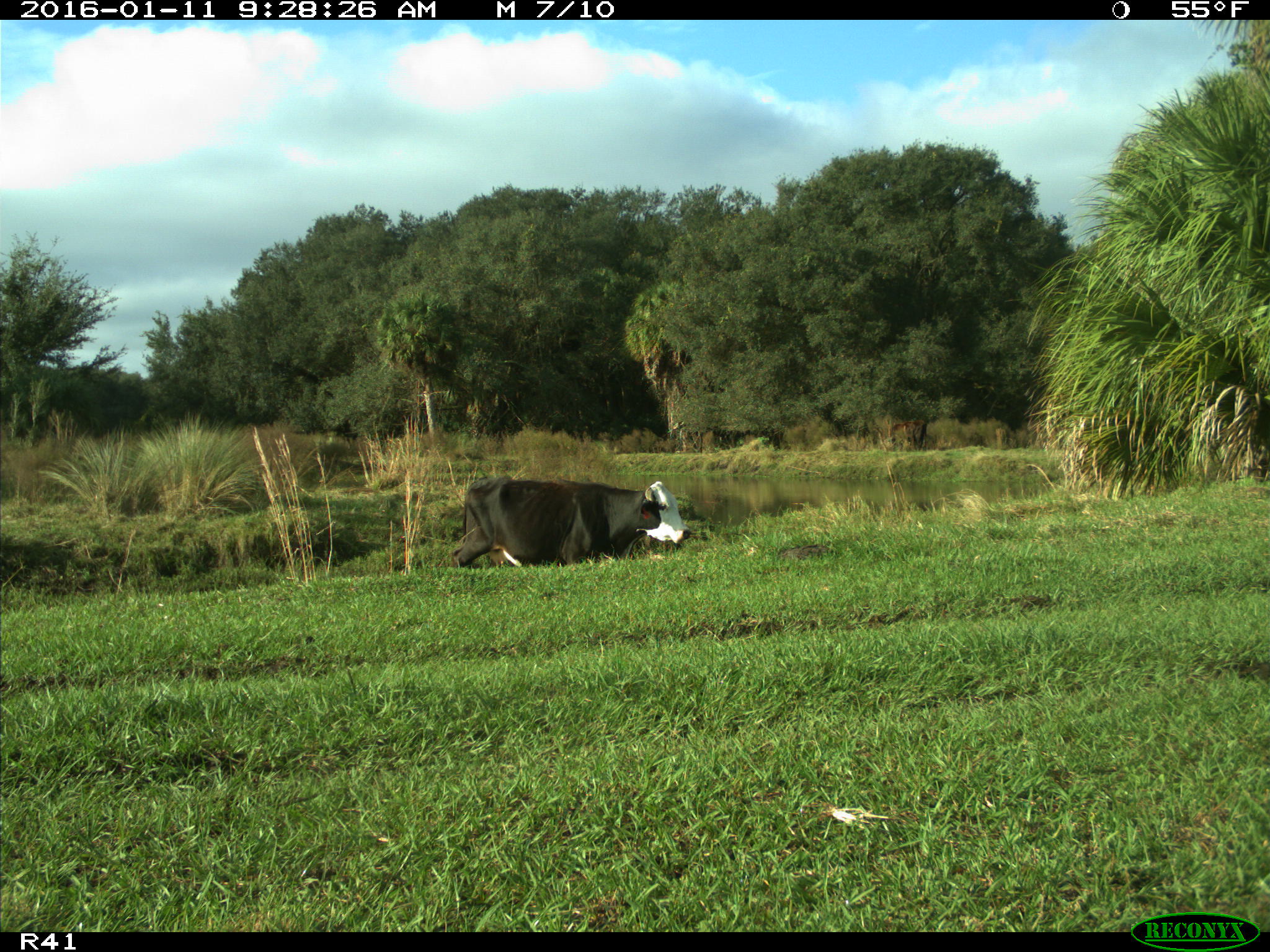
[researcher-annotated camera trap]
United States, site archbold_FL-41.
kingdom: Animalia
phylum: Chordata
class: Mammalia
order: Artiodactyla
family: Bovidae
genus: Bos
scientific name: Bos taurus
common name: domestic cow